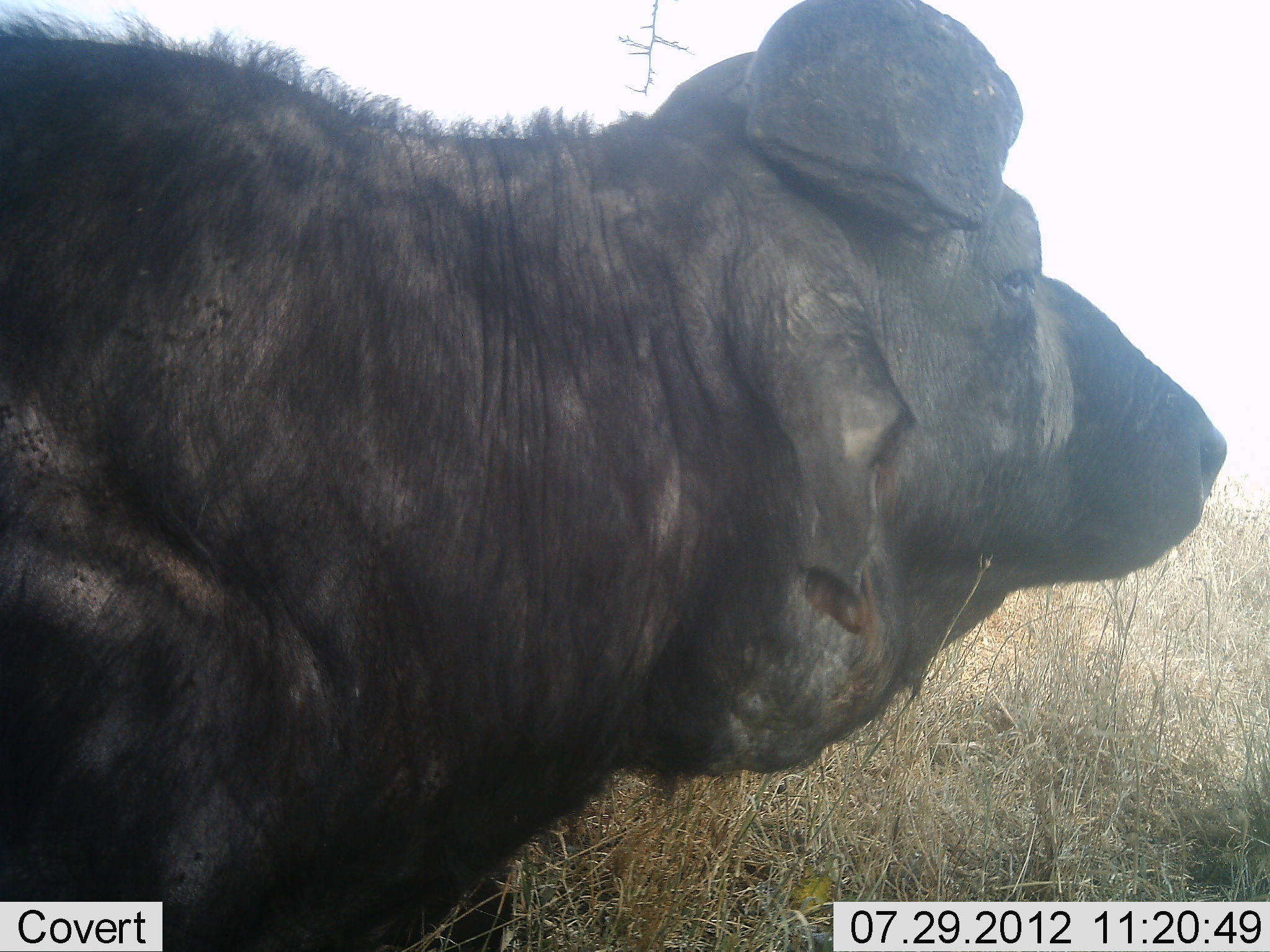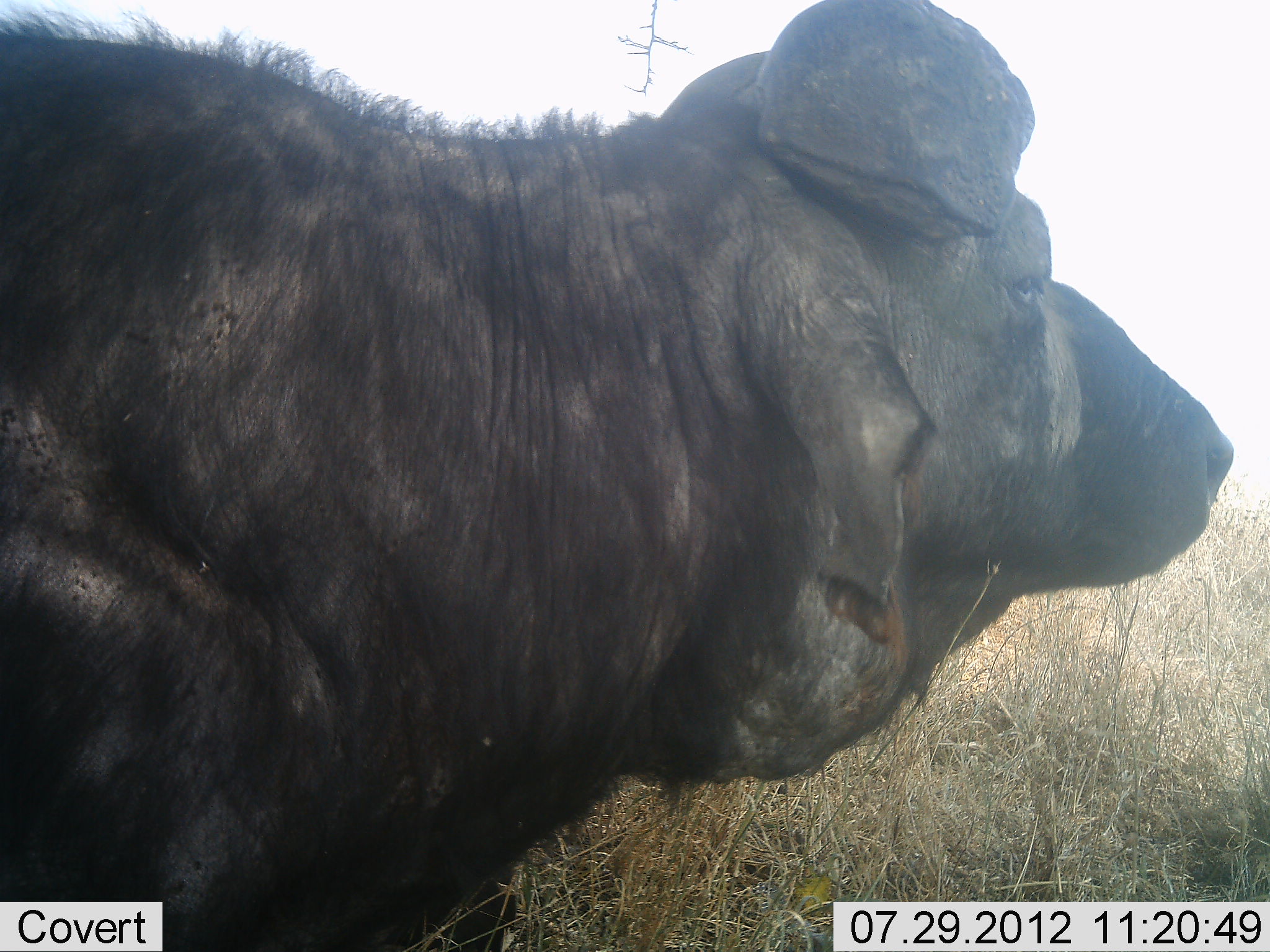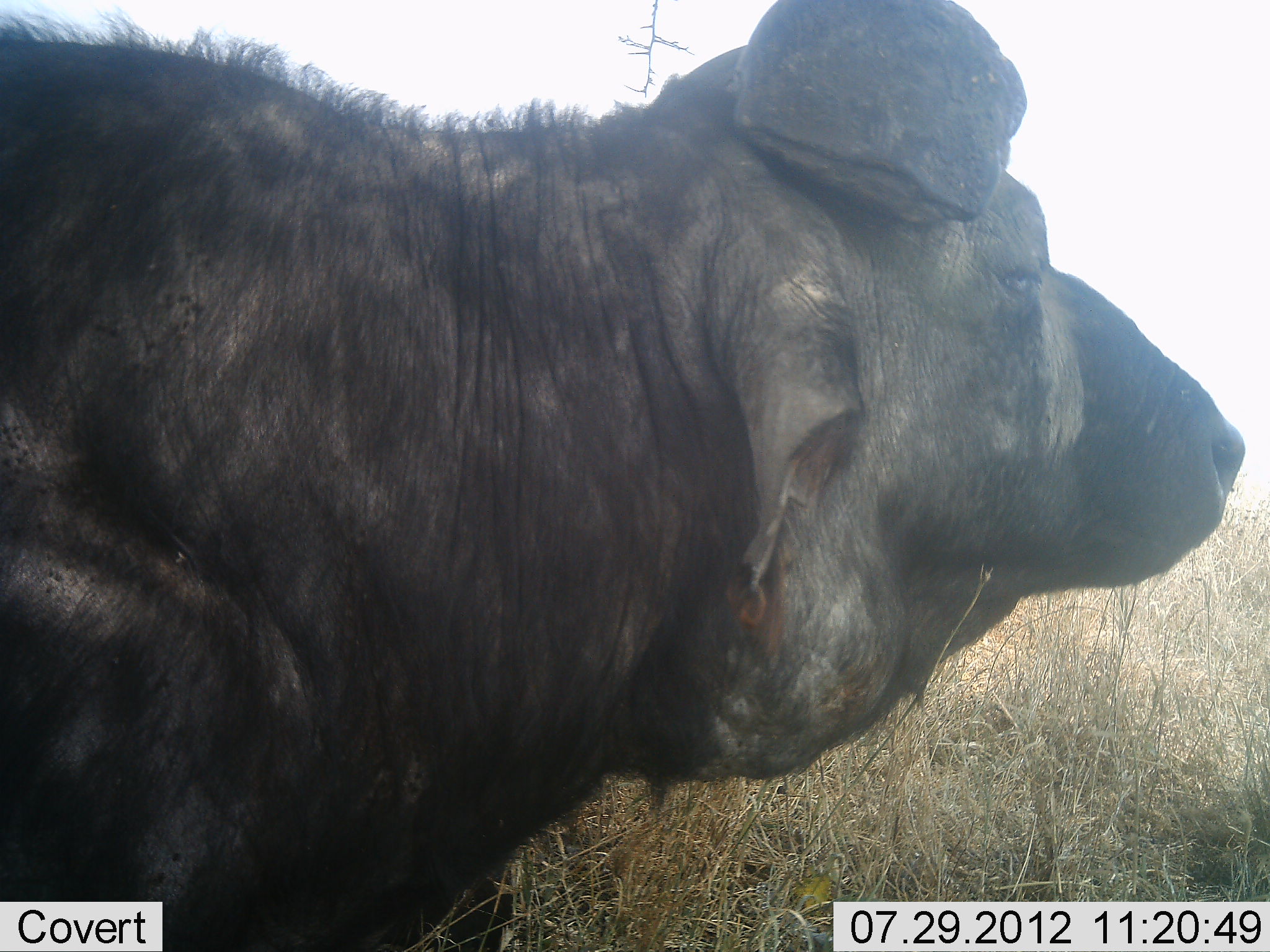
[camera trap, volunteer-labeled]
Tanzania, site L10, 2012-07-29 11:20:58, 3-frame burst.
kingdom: Animalia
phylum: Chordata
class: Mammalia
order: Artiodactyla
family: Bovidae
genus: Syncerus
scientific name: Syncerus caffer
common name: cape buffalo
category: buffalo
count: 1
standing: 100%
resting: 0%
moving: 0%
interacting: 0%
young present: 0%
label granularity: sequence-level